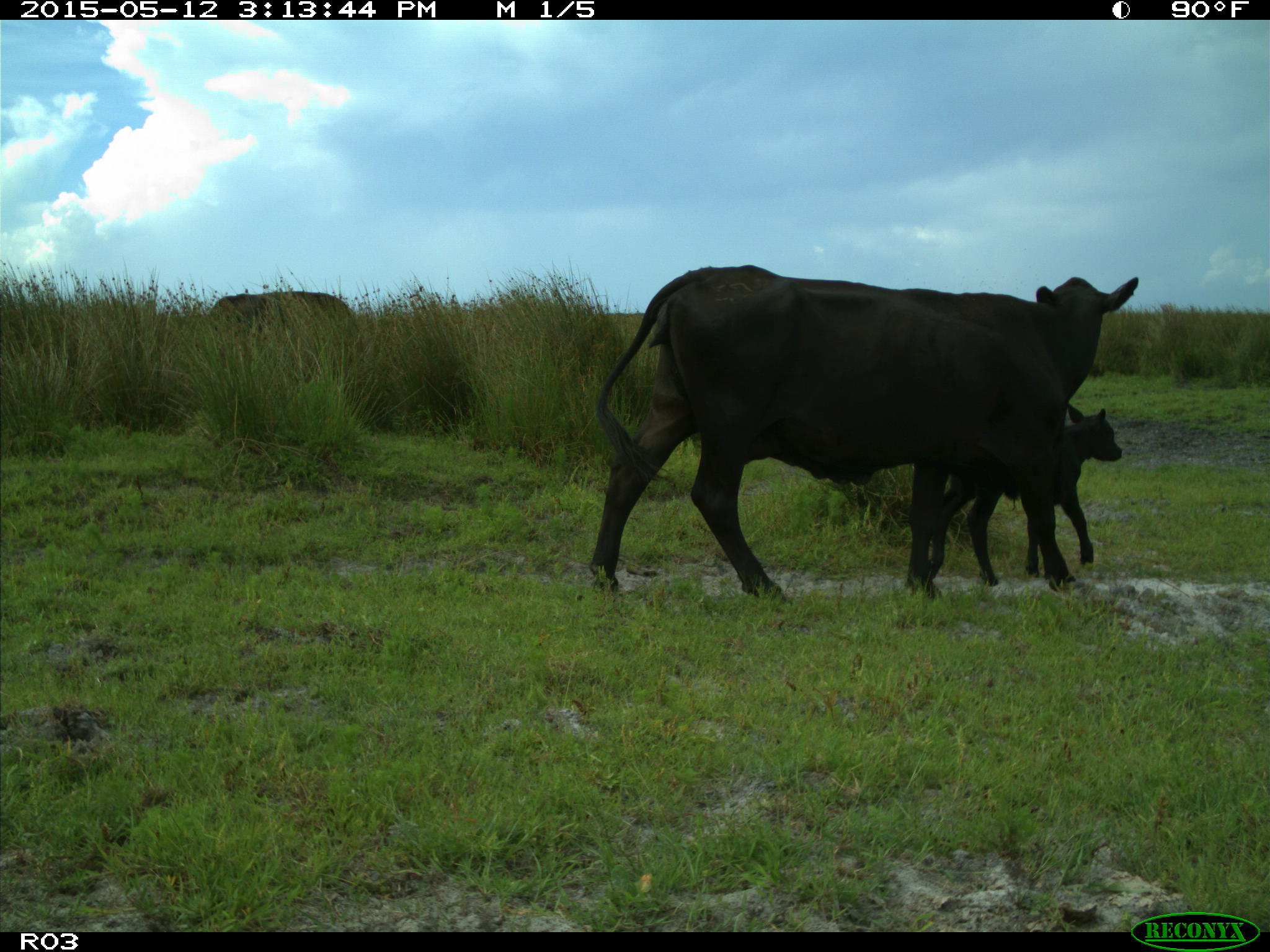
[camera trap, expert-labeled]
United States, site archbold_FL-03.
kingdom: Animalia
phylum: Chordata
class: Mammalia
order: Artiodactyla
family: Bovidae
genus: Bos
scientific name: Bos taurus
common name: domestic cow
Bos taurus (domestic cow).